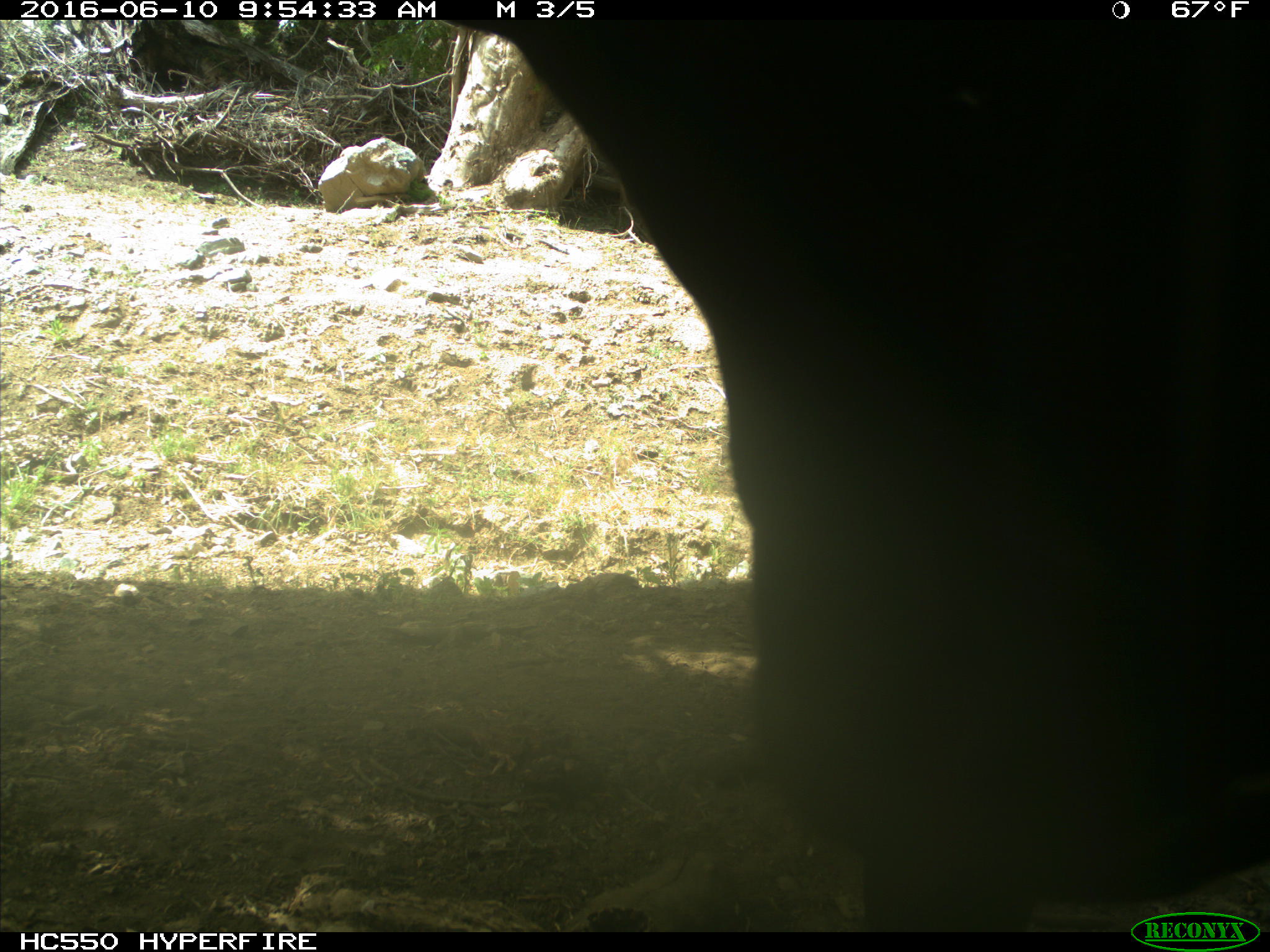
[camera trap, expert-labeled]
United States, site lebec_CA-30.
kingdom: Animalia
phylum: Chordata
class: Mammalia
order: Artiodactyla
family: Bovidae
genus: Bos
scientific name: Bos taurus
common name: domestic cow